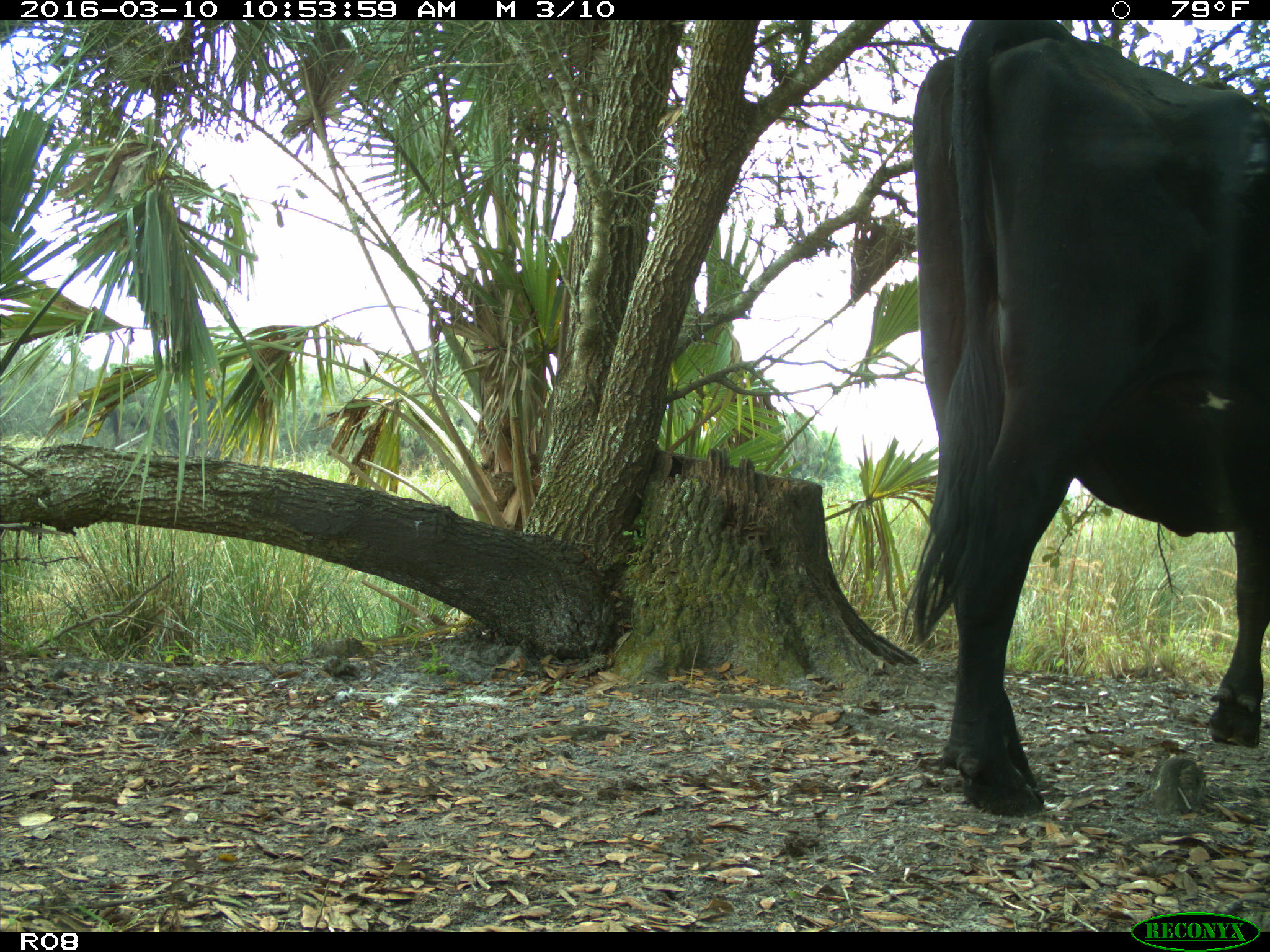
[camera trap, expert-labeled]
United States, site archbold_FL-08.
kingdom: Animalia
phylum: Chordata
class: Mammalia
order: Artiodactyla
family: Bovidae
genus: Bos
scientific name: Bos taurus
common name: domestic cow